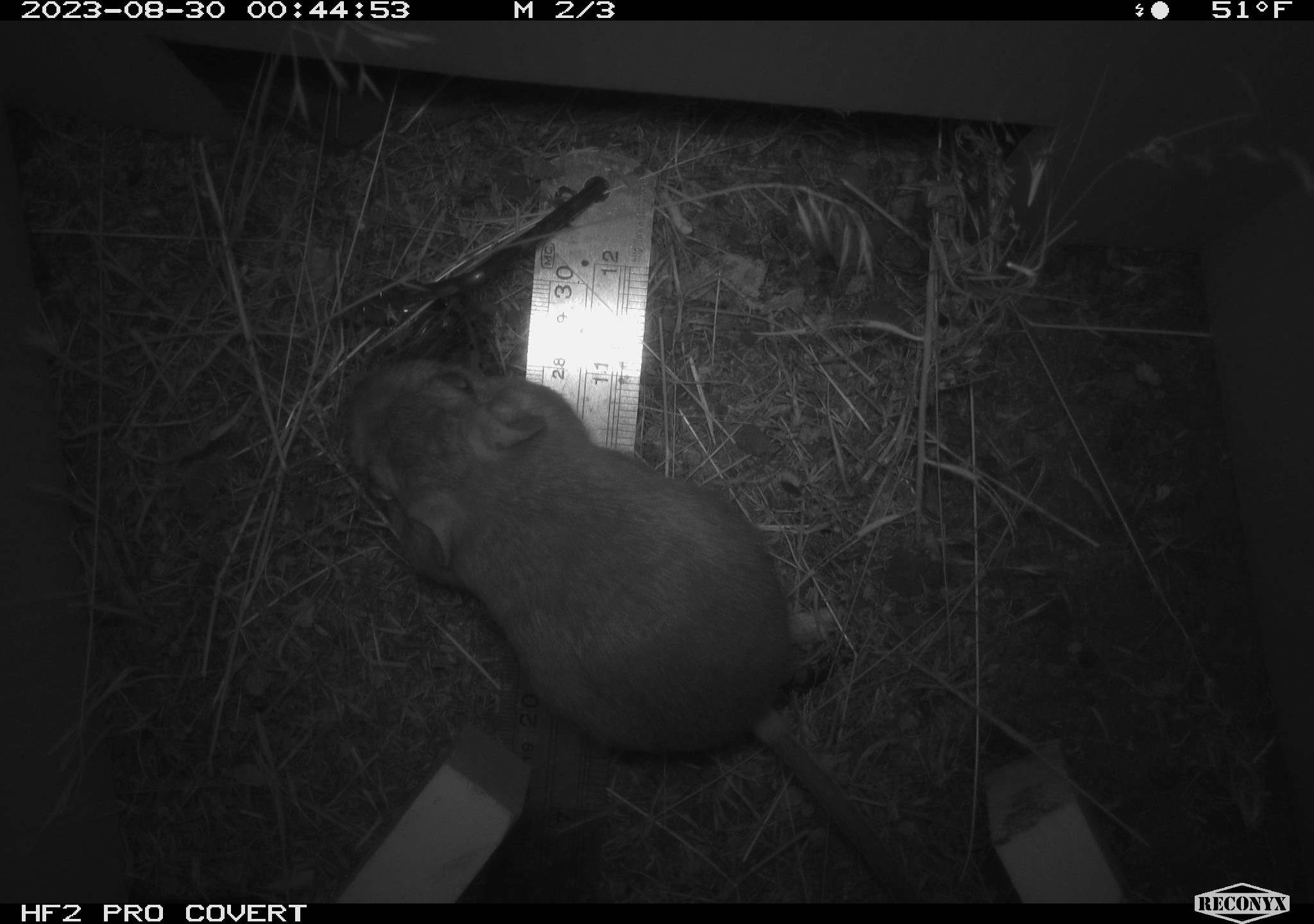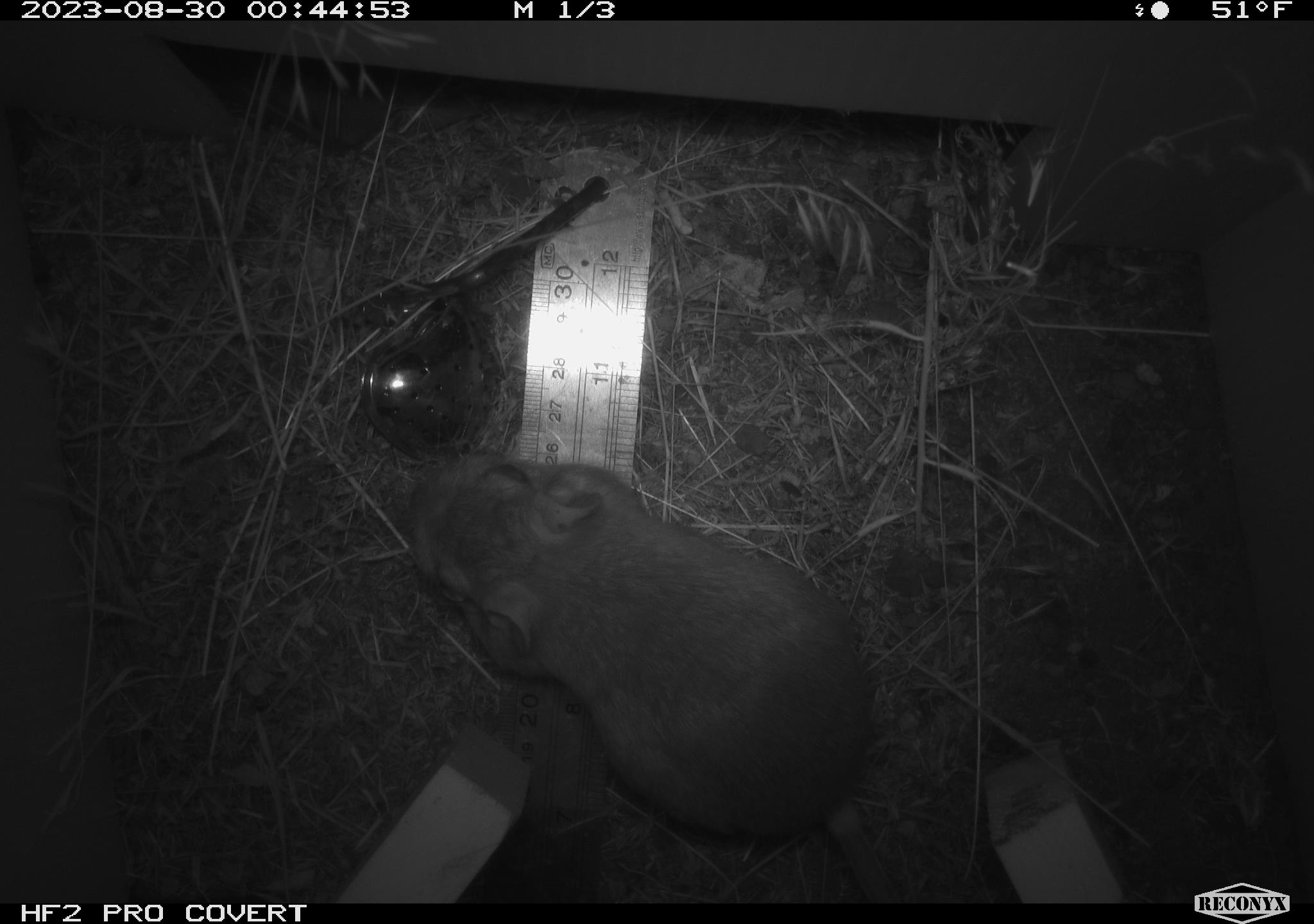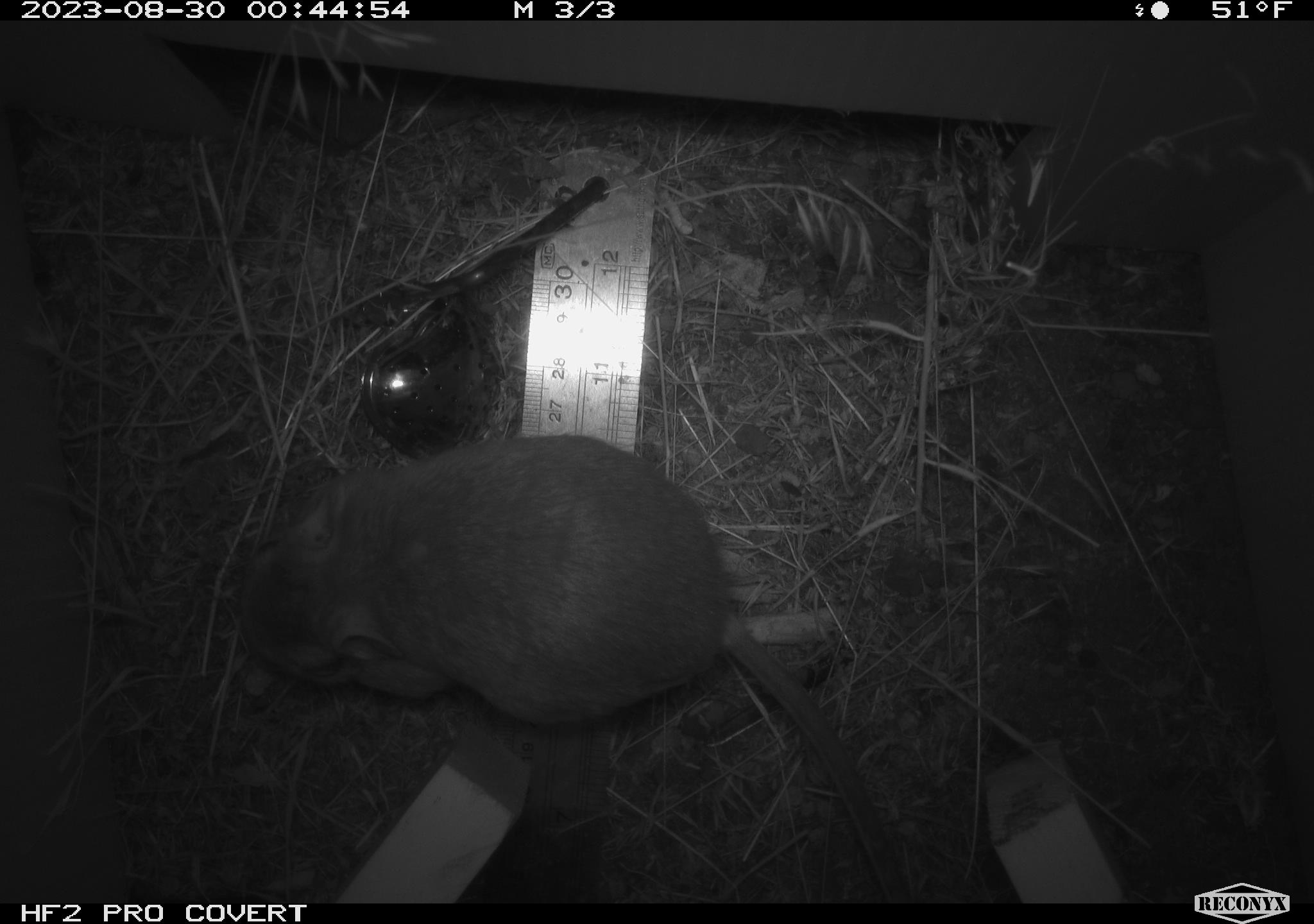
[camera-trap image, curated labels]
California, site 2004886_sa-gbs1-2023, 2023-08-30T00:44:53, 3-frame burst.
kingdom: Animalia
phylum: Chordata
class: Mammalia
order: Rodentia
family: Heteromyidae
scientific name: Heteromyidae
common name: kangaroo rats and pocket mice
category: heteromyidae family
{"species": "heteromyidae family (kangaroo rats and pocket mice) (Heteromyidae)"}